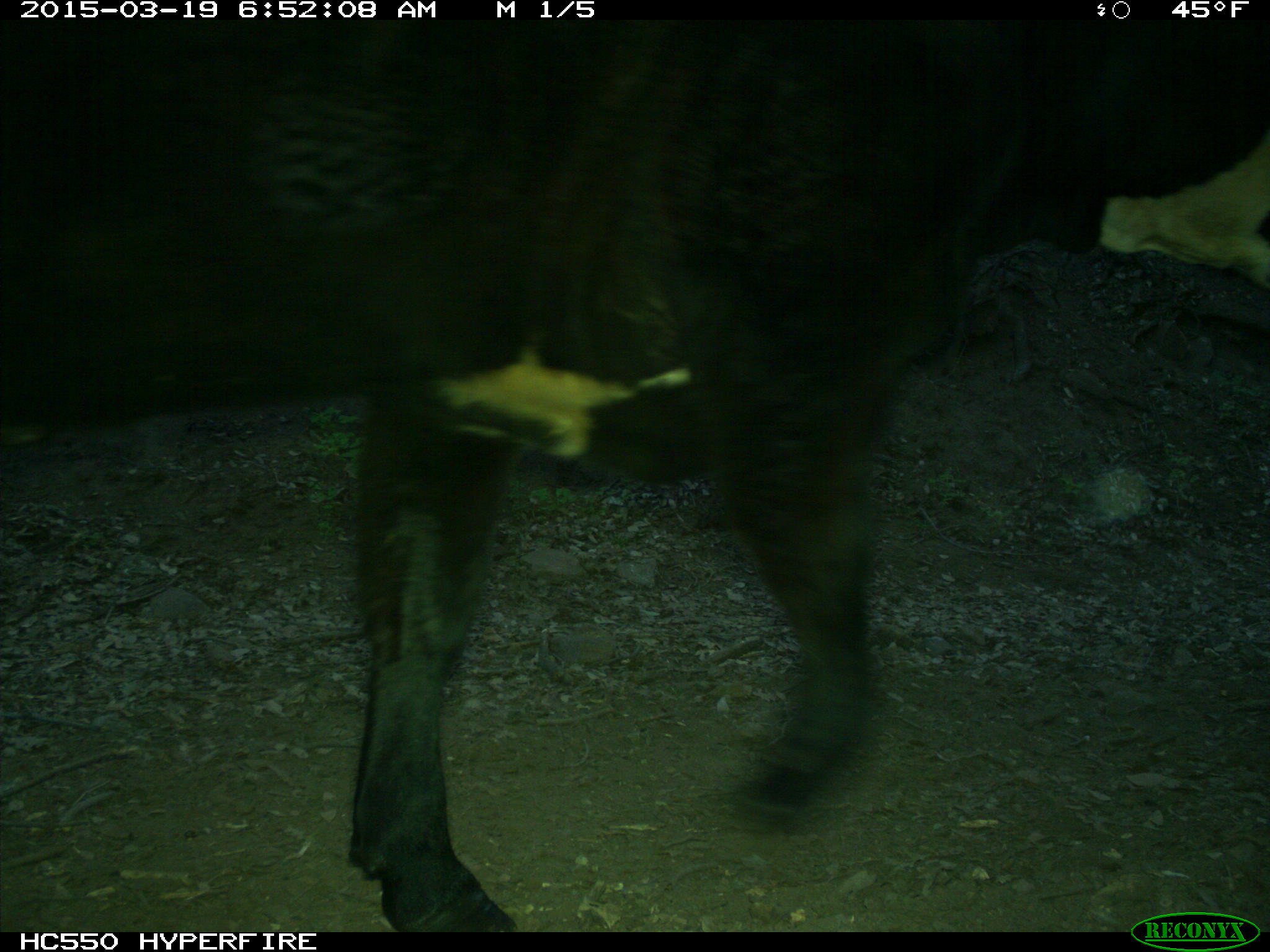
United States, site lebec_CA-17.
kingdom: Animalia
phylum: Chordata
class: Mammalia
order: Artiodactyla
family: Bovidae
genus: Bos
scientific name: Bos taurus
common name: domestic cow